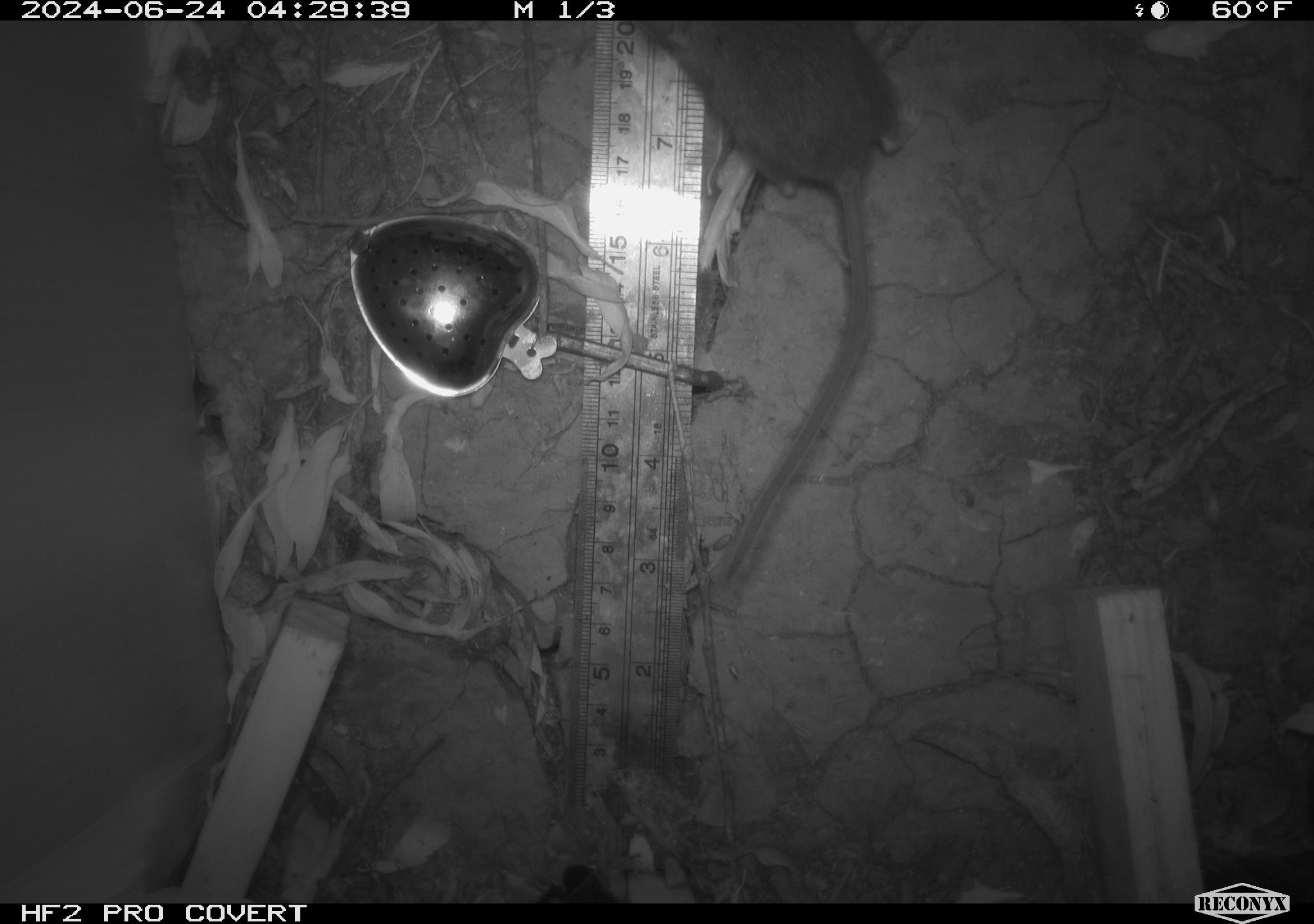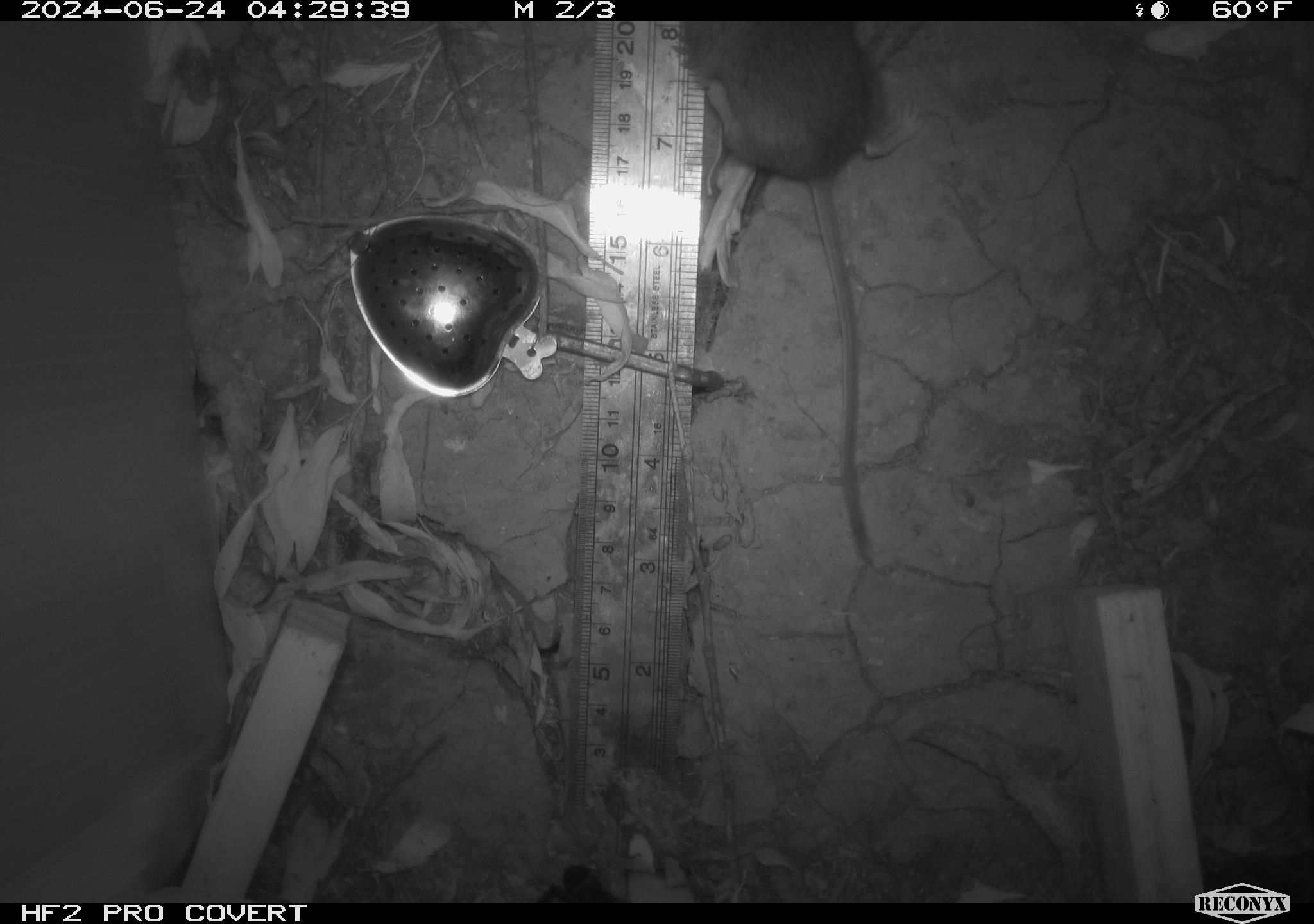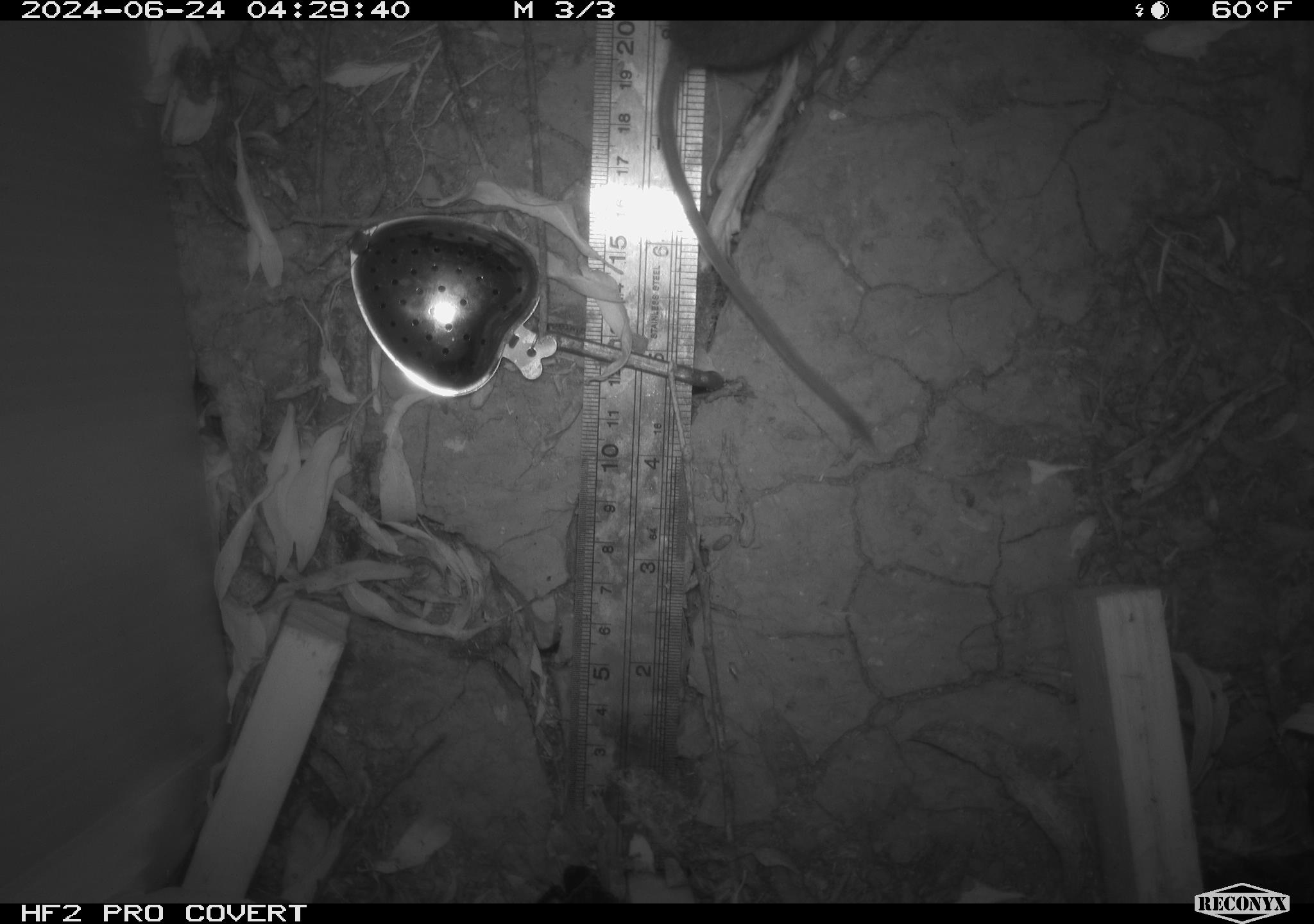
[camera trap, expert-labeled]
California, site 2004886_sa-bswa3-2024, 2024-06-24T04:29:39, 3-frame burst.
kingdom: Animalia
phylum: Chordata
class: Mammalia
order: Rodentia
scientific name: Rodentia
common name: mouse species